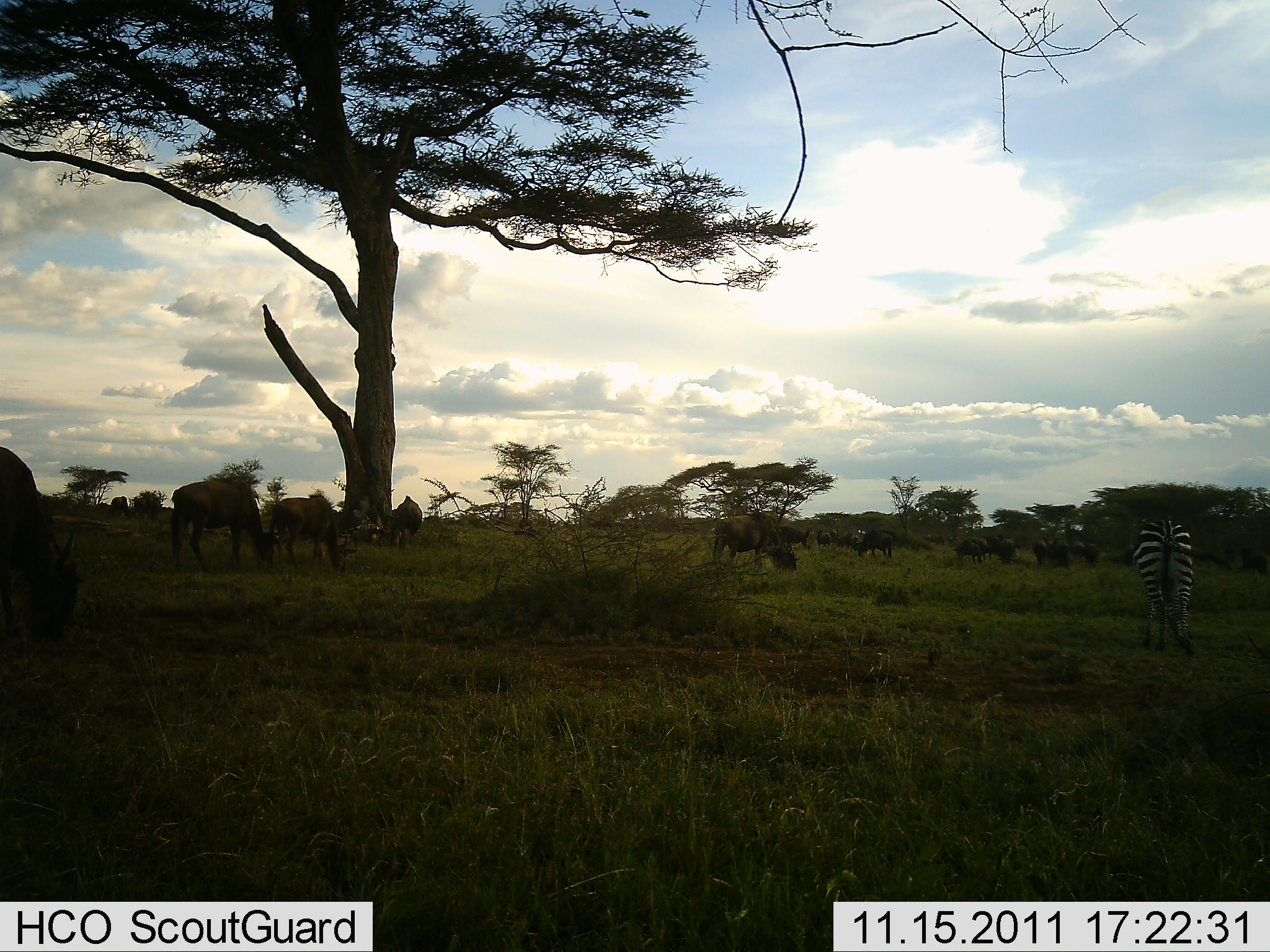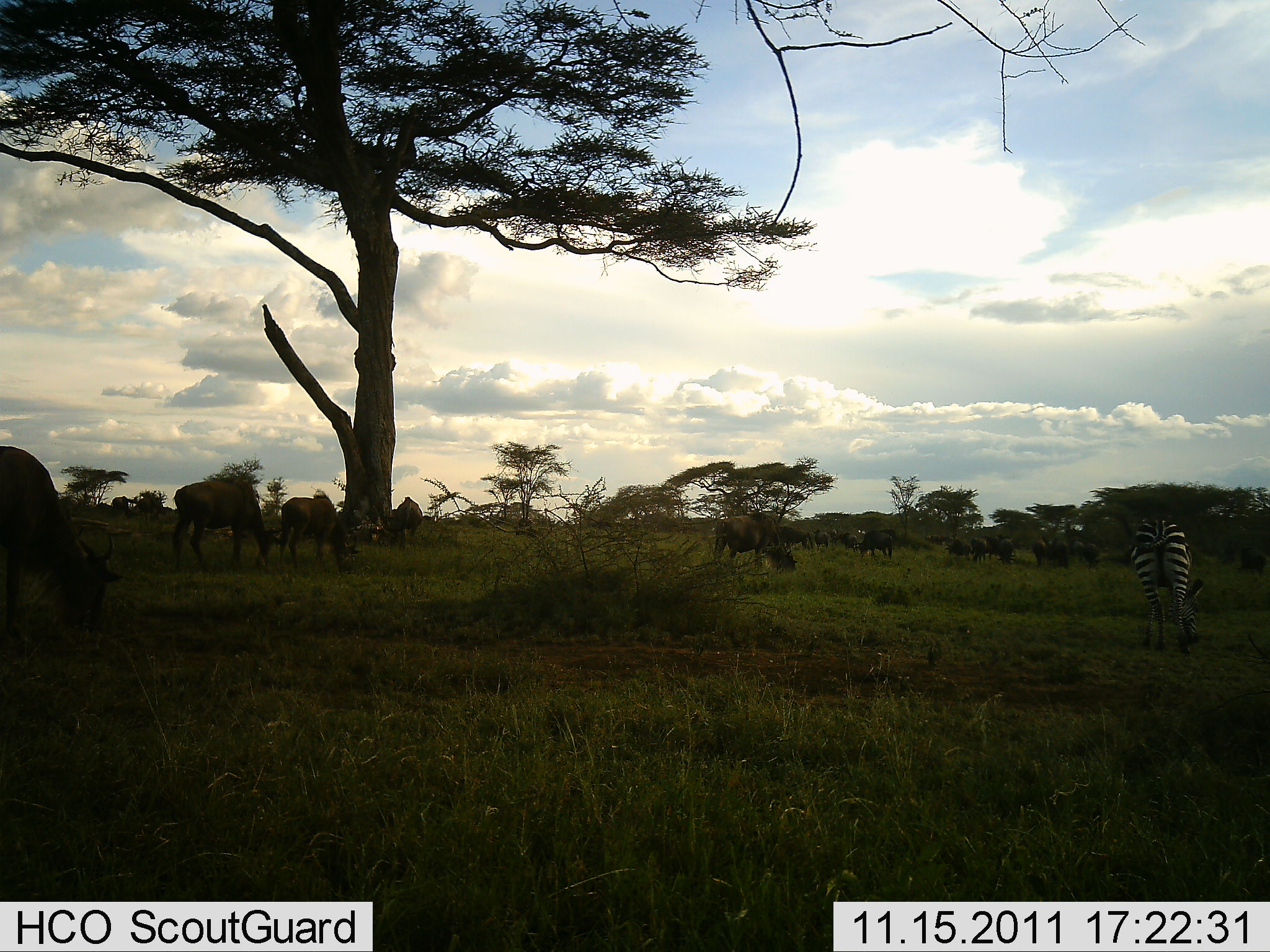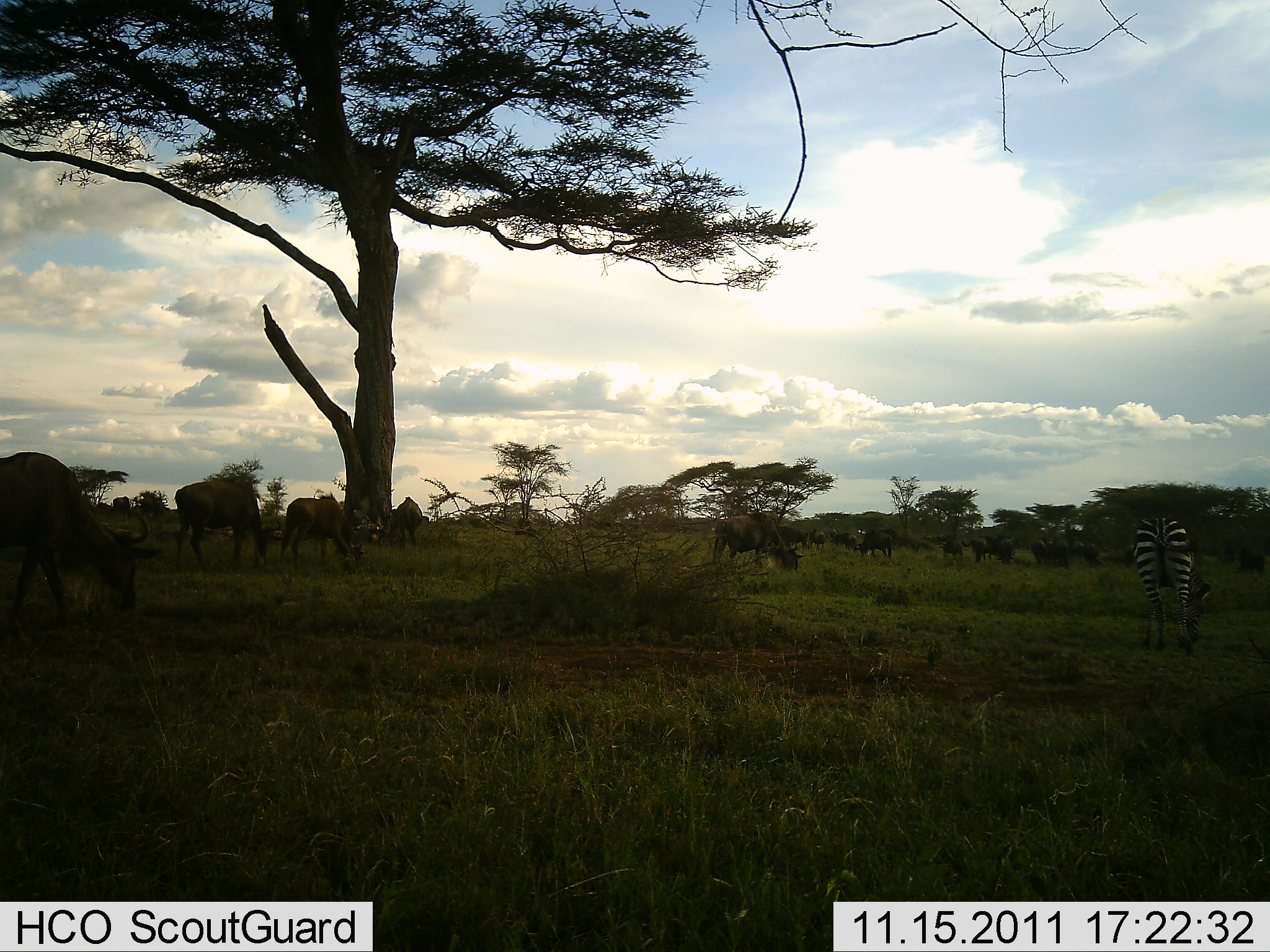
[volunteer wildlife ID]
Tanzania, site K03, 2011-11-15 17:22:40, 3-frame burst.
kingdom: Animalia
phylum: Chordata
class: Mammalia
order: Artiodactyla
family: Bovidae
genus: Connochaetes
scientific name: Connochaetes taurinus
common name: blue wildebeest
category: wildebeest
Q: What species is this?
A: Wildebeest (blue wildebeest) (Connochaetes taurinus).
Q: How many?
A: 11-50.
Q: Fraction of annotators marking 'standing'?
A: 54%.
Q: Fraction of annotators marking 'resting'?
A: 0%.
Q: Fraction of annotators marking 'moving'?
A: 15%.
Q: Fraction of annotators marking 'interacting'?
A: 0%.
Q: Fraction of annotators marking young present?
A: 0%.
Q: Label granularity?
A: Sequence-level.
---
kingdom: Animalia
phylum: Chordata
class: Mammalia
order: Perissodactyla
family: Equidae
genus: Equus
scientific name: Equus quagga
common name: plains zebra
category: zebra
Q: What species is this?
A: Zebra (plains zebra) (Equus quagga).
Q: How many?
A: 1.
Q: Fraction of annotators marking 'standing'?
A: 33%.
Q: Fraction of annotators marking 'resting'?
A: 0%.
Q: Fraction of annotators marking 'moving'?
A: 7%.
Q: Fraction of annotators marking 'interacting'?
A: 0%.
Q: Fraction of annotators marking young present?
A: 0%.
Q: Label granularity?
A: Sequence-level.